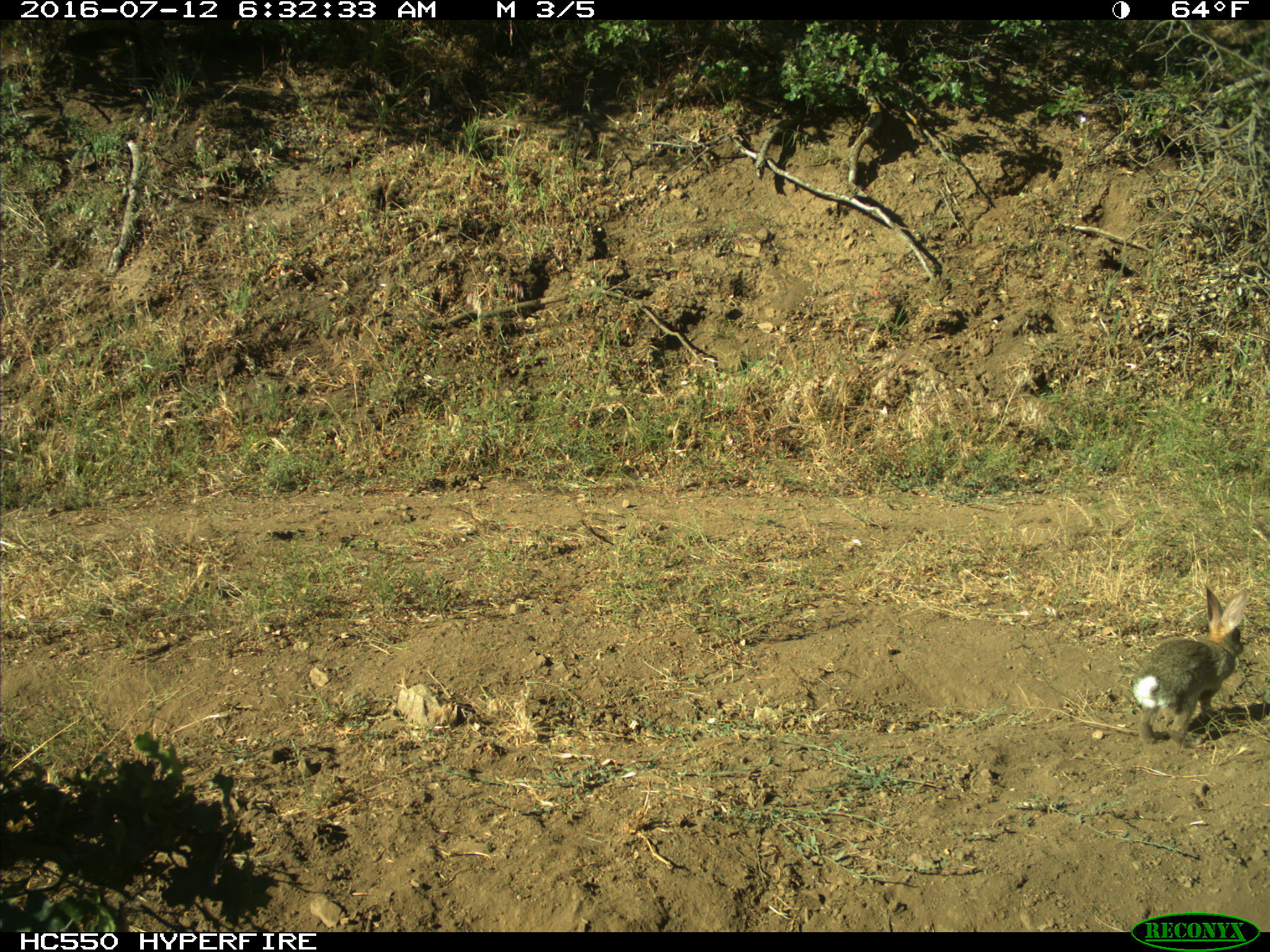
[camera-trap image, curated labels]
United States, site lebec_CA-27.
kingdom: Animalia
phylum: Chordata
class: Mammalia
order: Lagomorpha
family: Leporidae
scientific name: Leporidae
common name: rabbits and hares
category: unidentified rabbit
Unidentified rabbit (rabbits and hares) (Leporidae).